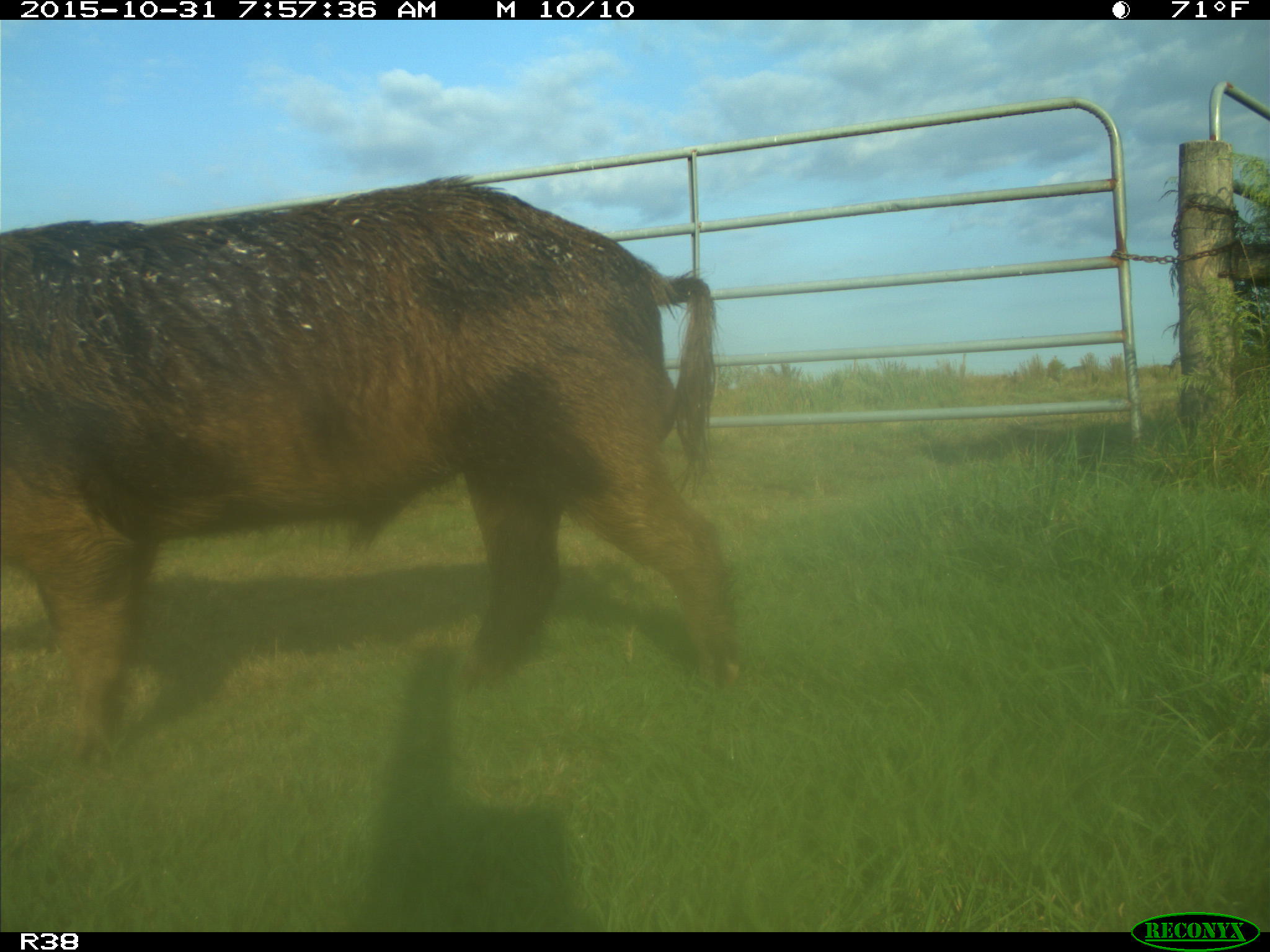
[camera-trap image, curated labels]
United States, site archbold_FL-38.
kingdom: Animalia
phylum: Chordata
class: Mammalia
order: Artiodactyla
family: Suidae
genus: Sus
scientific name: Sus scrofa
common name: wild boar